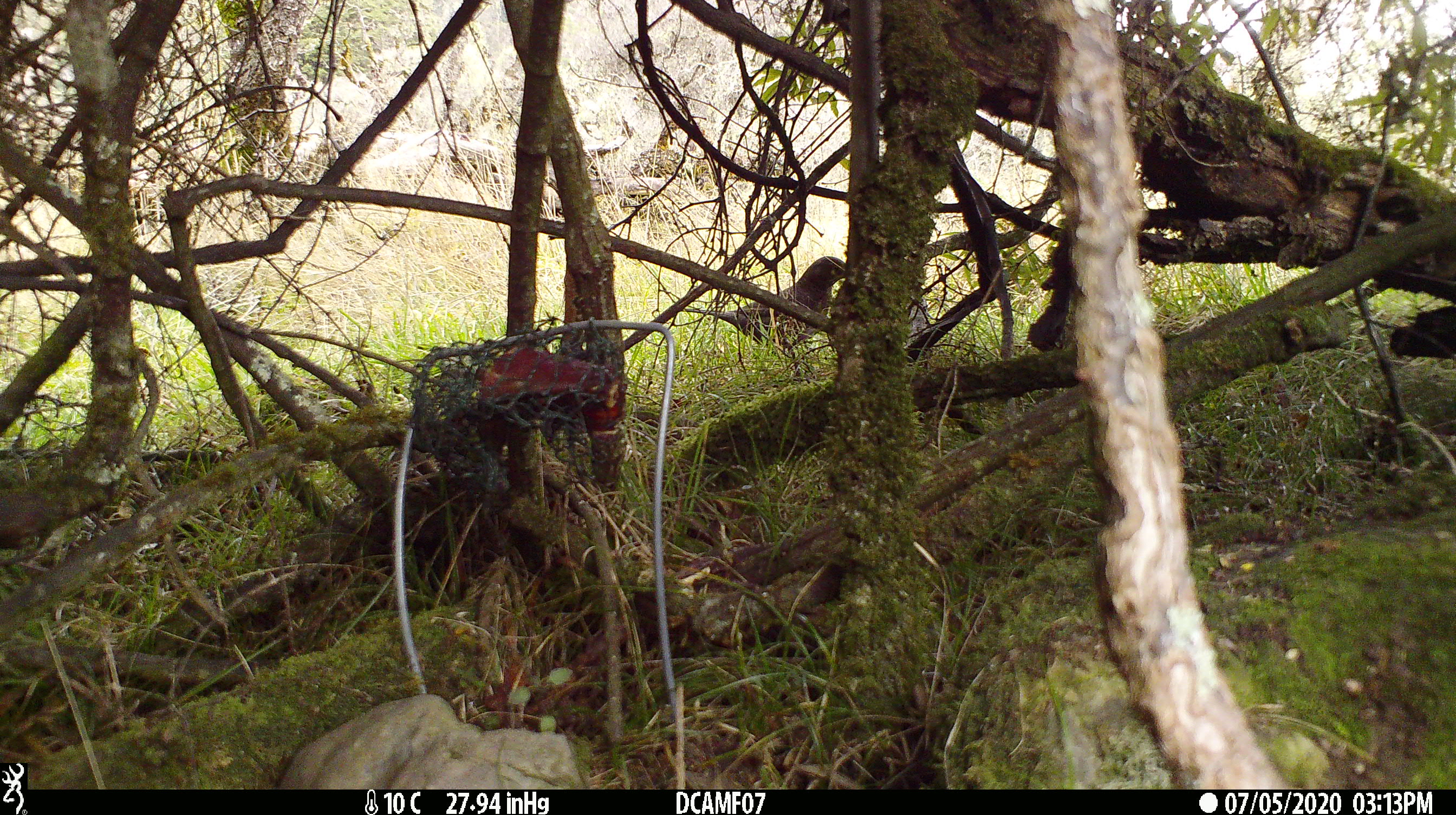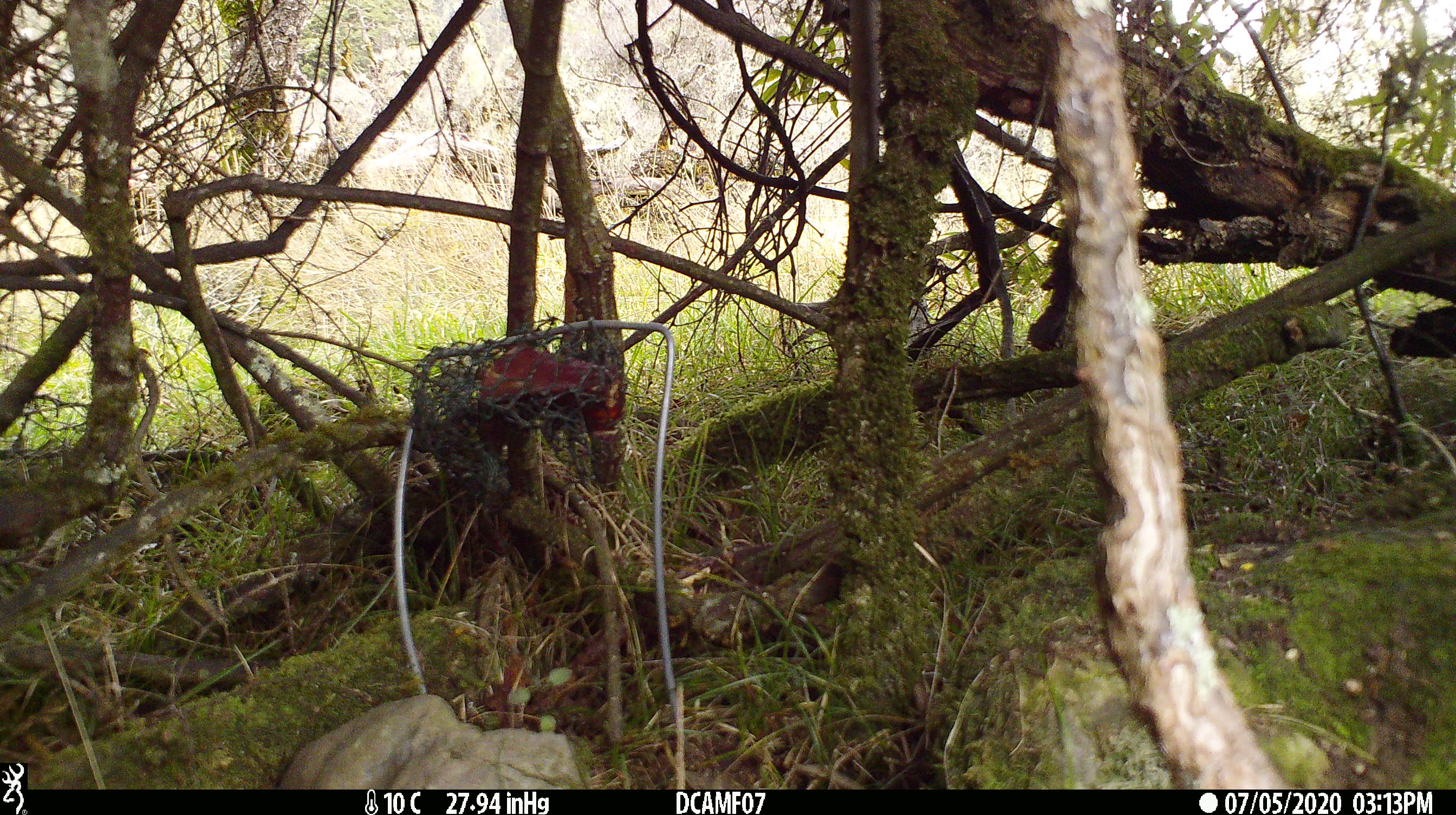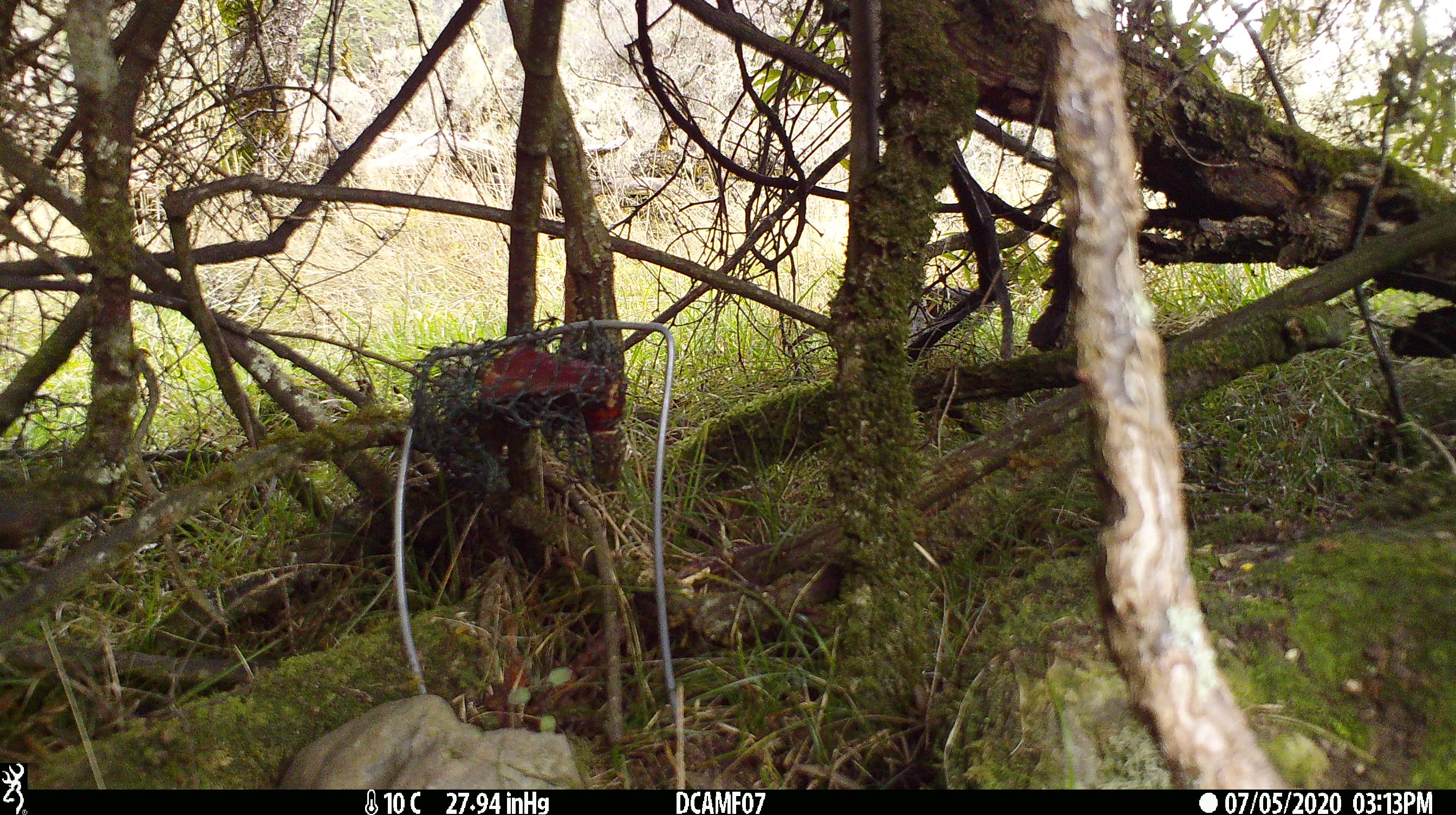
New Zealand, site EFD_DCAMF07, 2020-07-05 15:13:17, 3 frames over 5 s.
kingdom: Animalia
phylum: Chordata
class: Aves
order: Passeriformes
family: Turdidae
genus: Turdus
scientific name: Turdus merula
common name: eurasian blackbird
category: blackbird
Blackbird (eurasian blackbird) (Turdus merula).